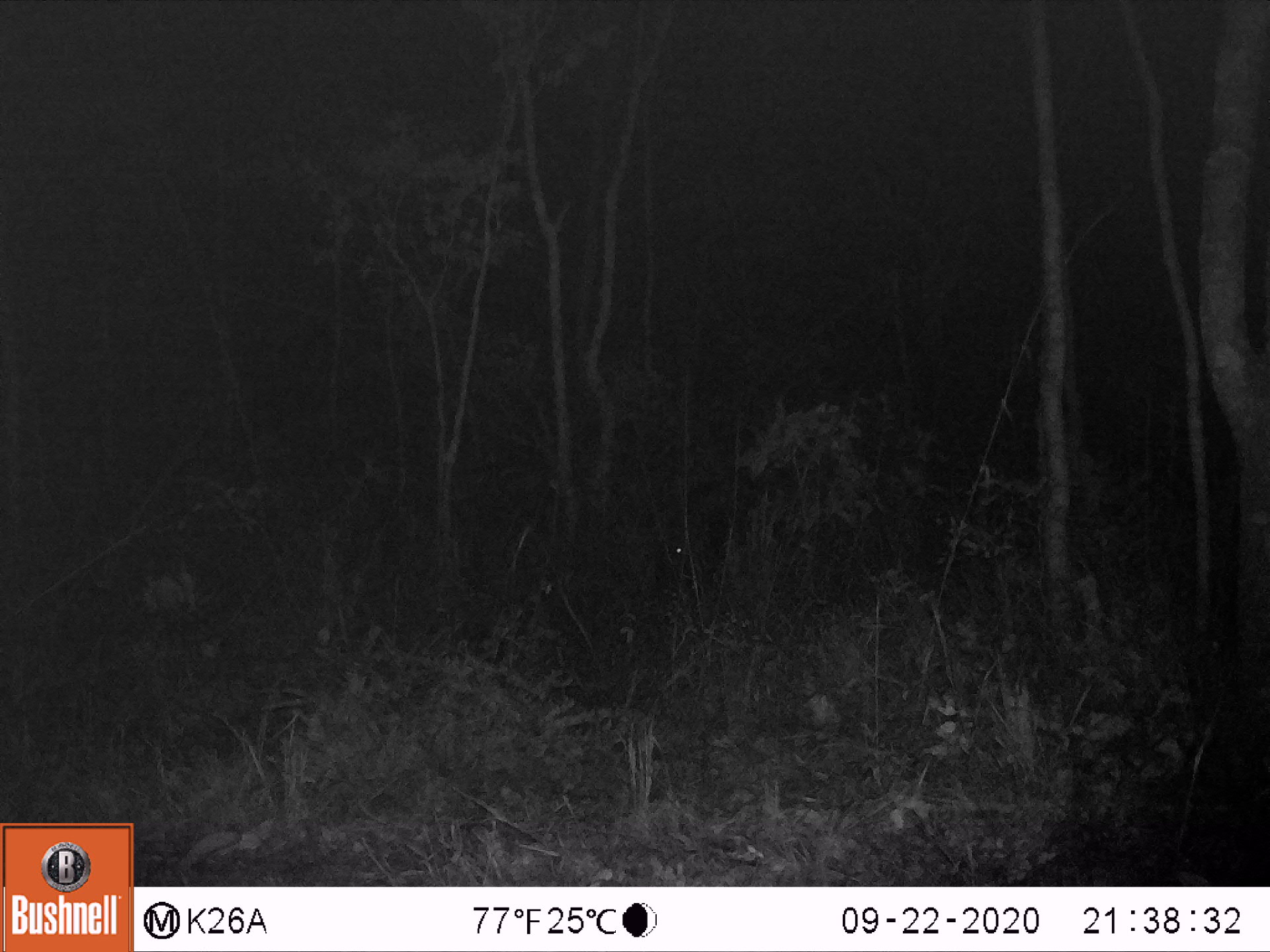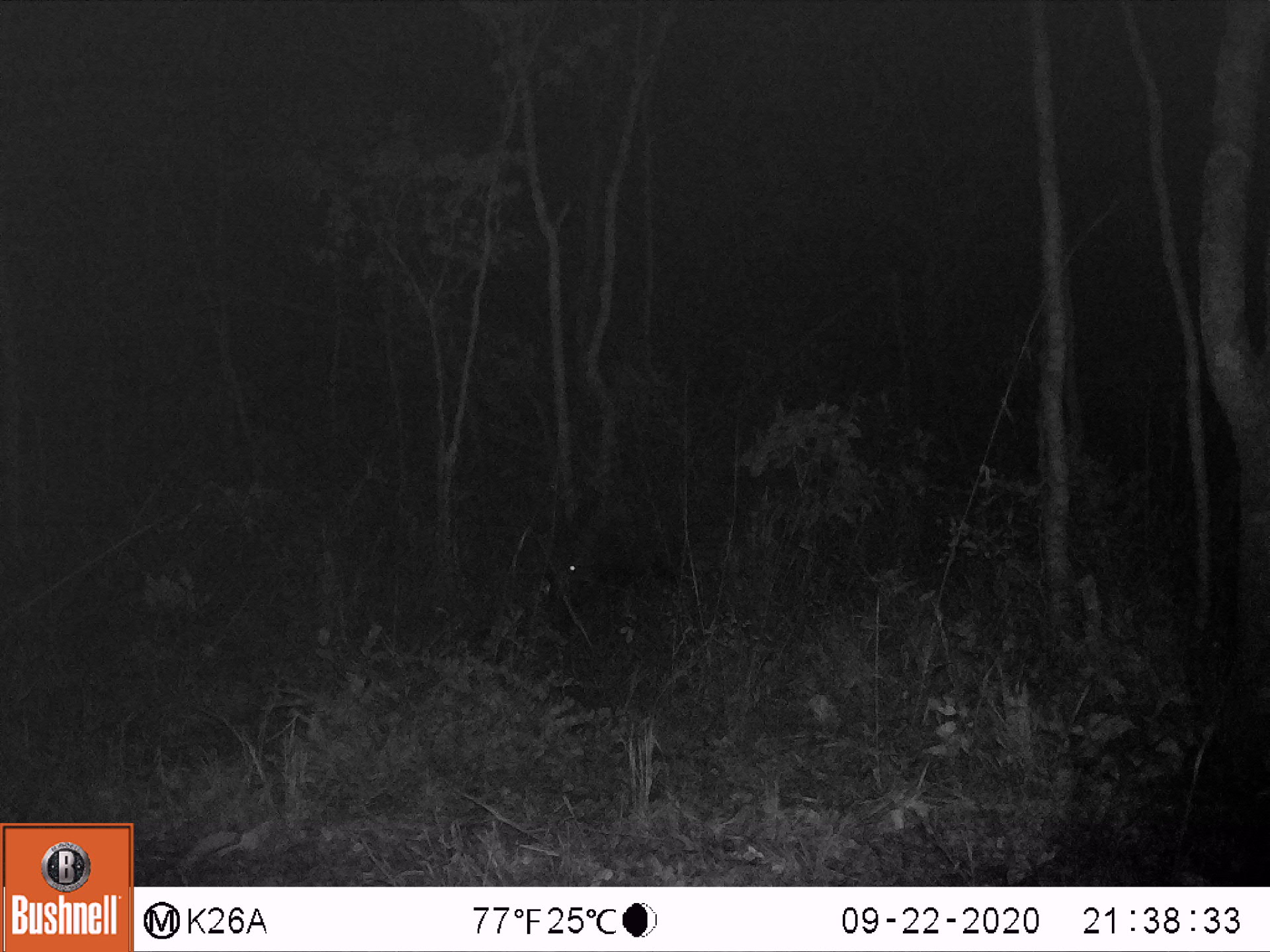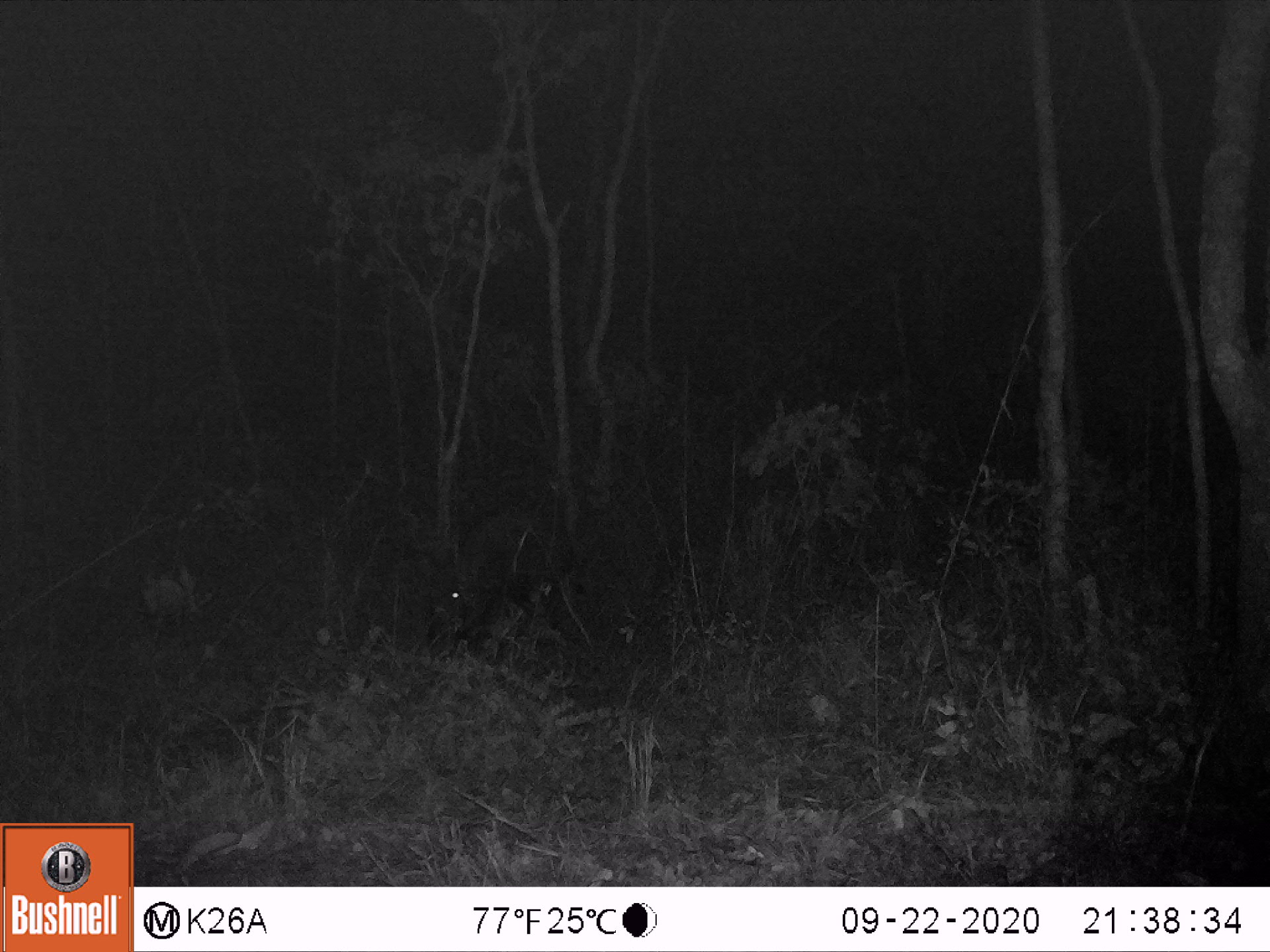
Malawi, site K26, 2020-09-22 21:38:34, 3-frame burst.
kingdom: Animalia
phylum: Chordata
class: Mammalia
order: Artiodactyla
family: Suidae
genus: Potamochoerus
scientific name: Potamochoerus larvatus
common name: bushpig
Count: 1.